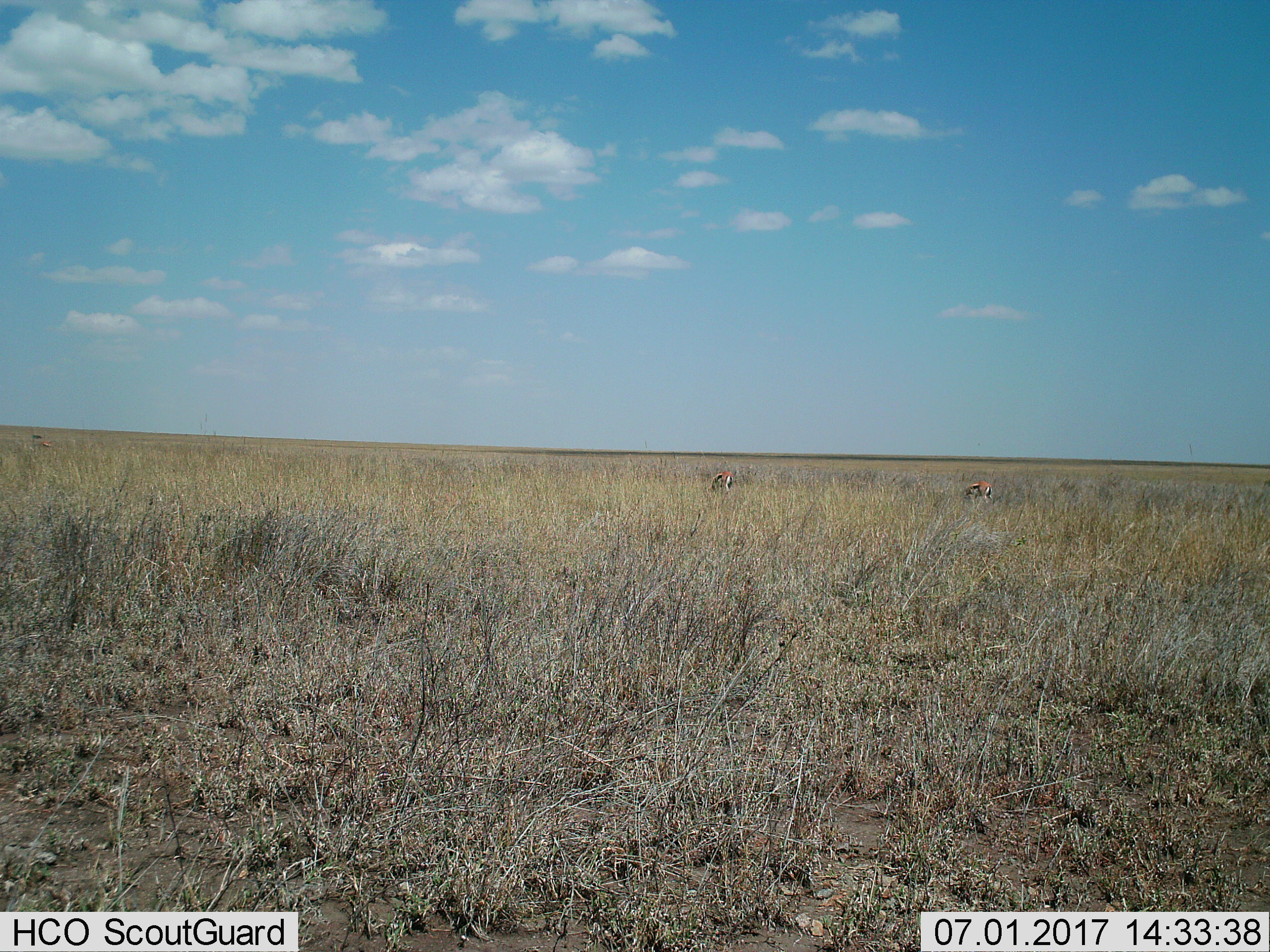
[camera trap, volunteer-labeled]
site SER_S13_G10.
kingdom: Animalia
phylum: Chordata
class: Mammalia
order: Artiodactyla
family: Bovidae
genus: Eudorcas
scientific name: Eudorcas thomsonii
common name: thomson's gazelle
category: gazellethomsons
Gazellethomsons (thomson's gazelle) (Eudorcas thomsonii), count 2. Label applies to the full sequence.